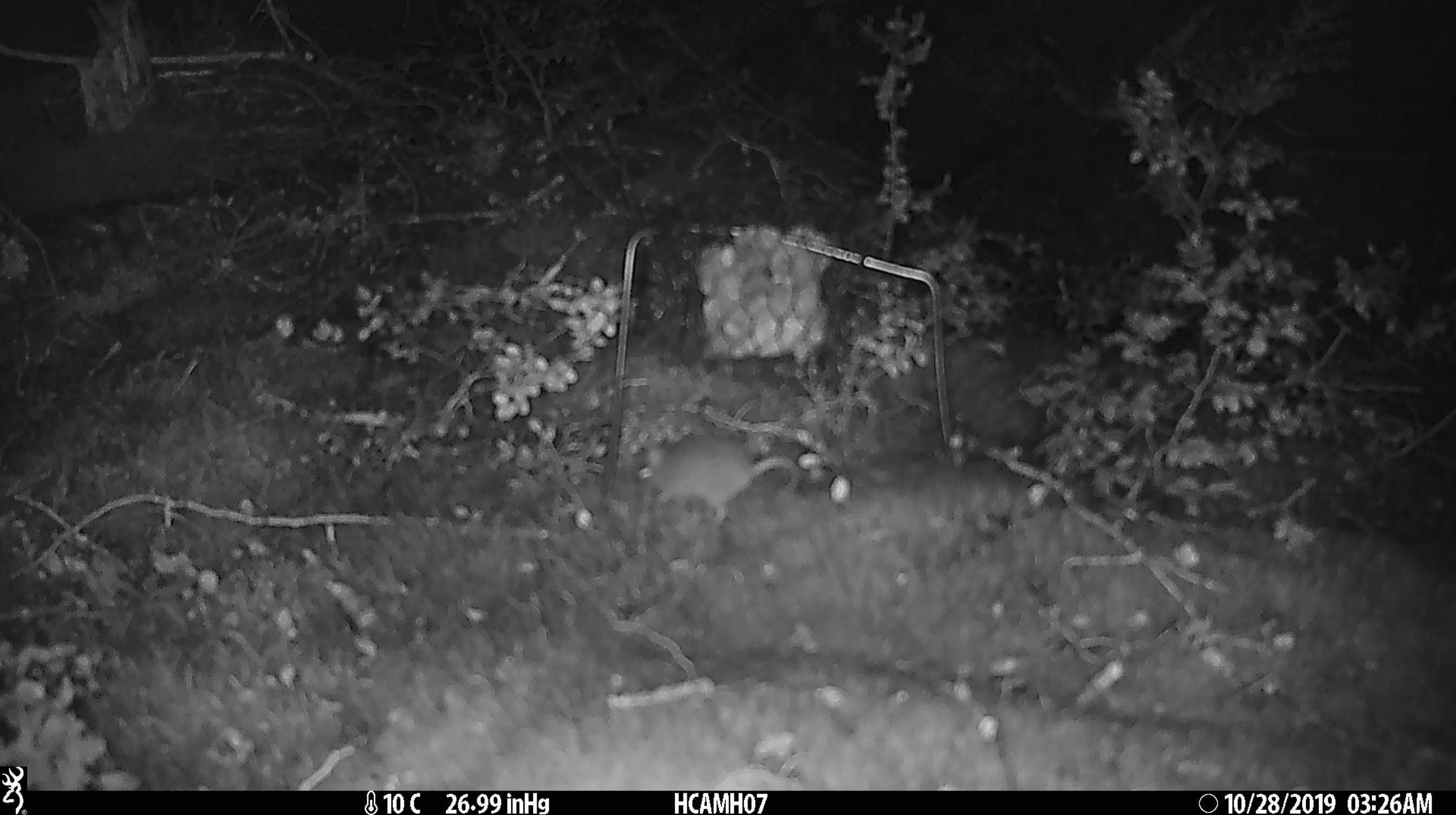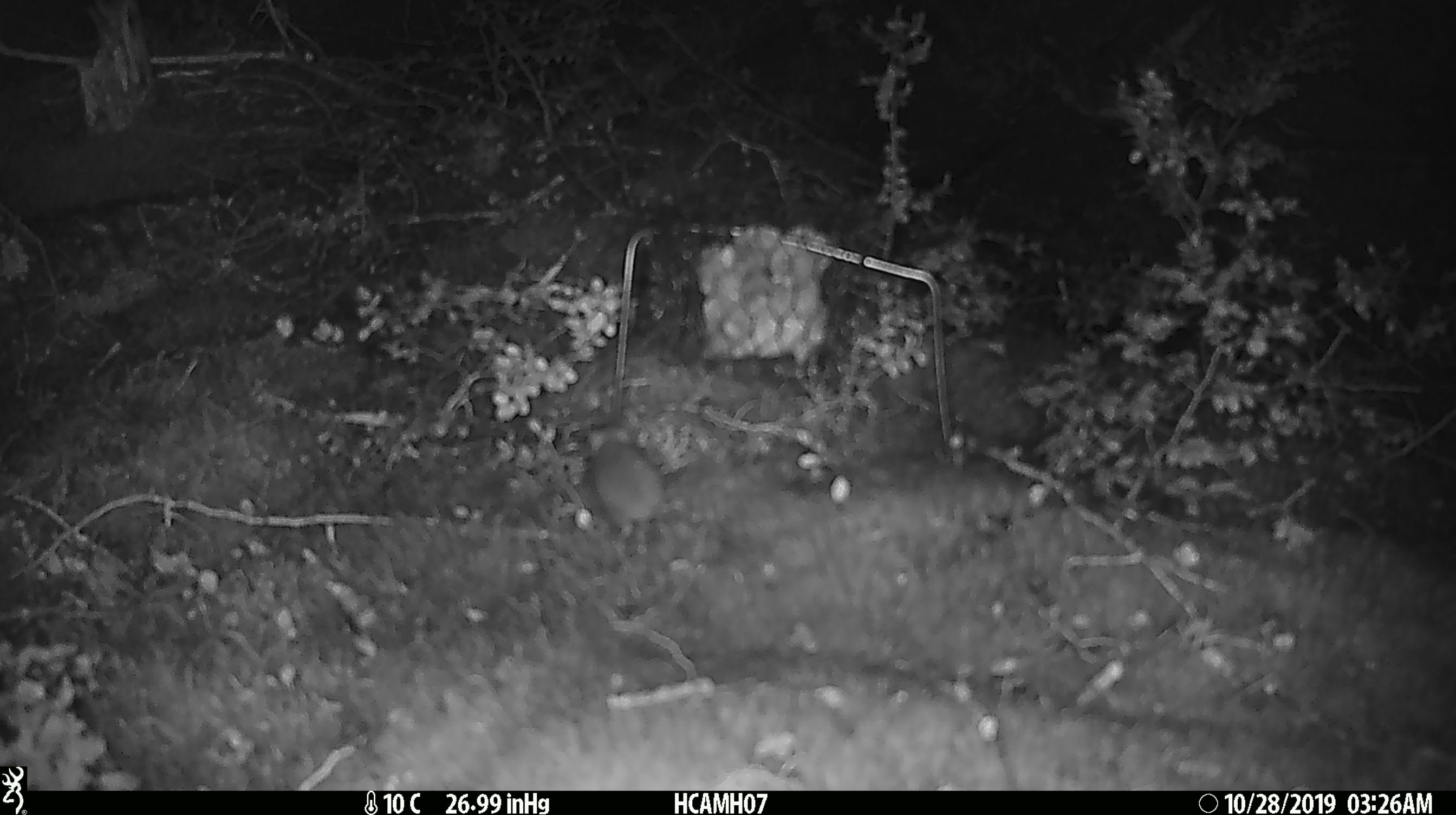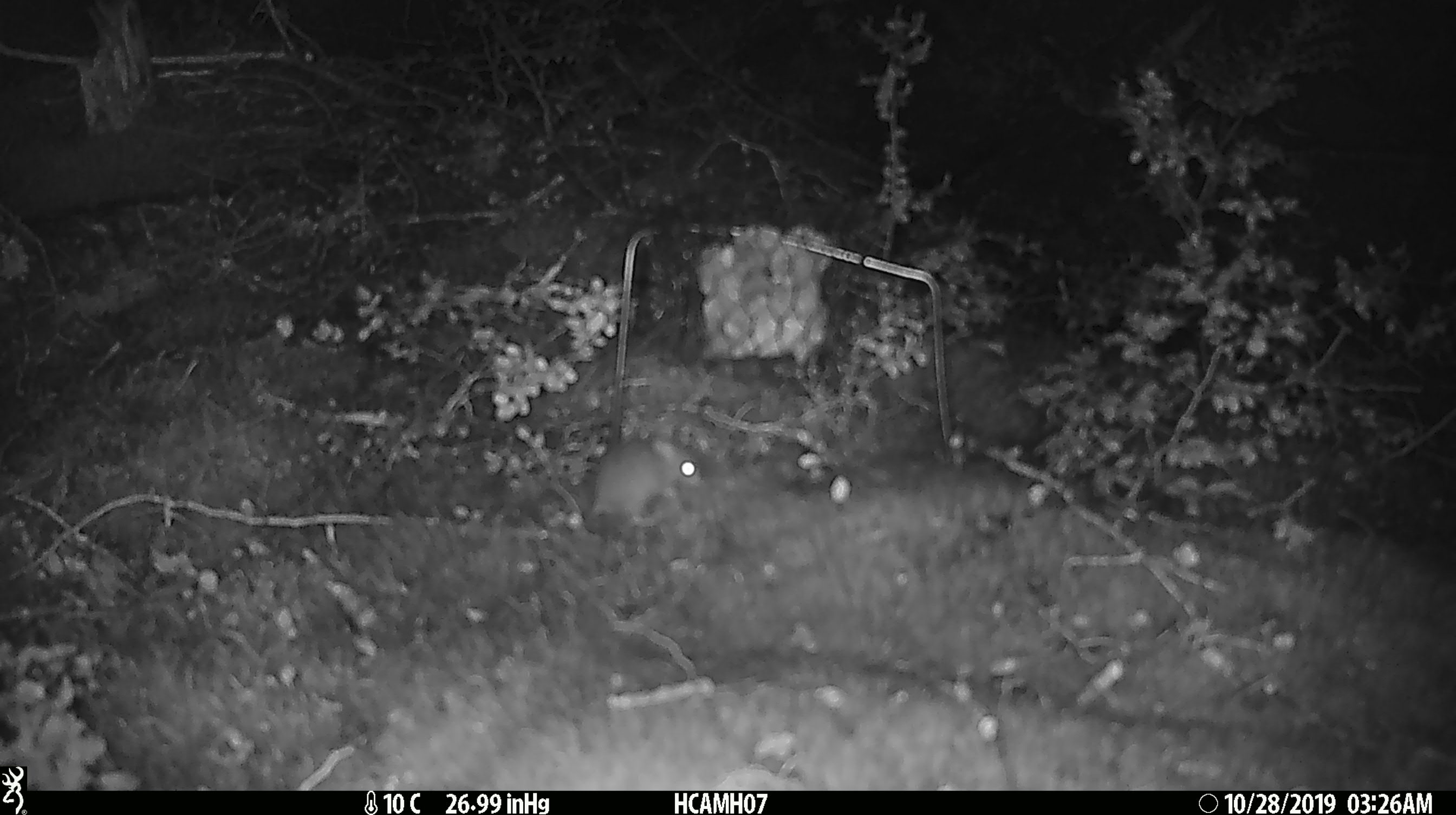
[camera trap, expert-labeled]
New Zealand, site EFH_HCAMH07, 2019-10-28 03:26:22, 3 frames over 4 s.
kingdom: Animalia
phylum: Chordata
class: Mammalia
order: Rodentia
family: Muridae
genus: Mus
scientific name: Mus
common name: mouse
Mouse (Mus).